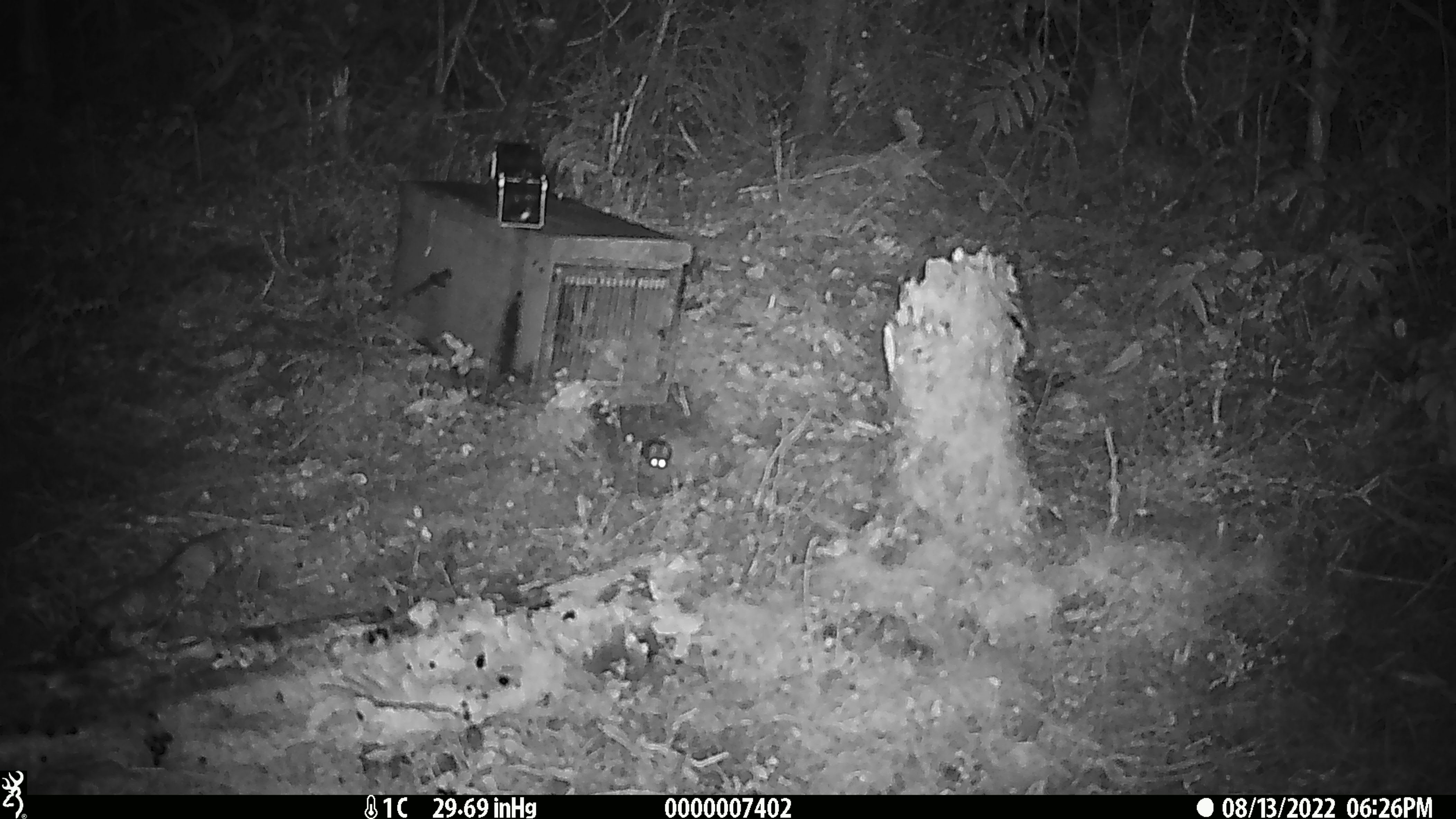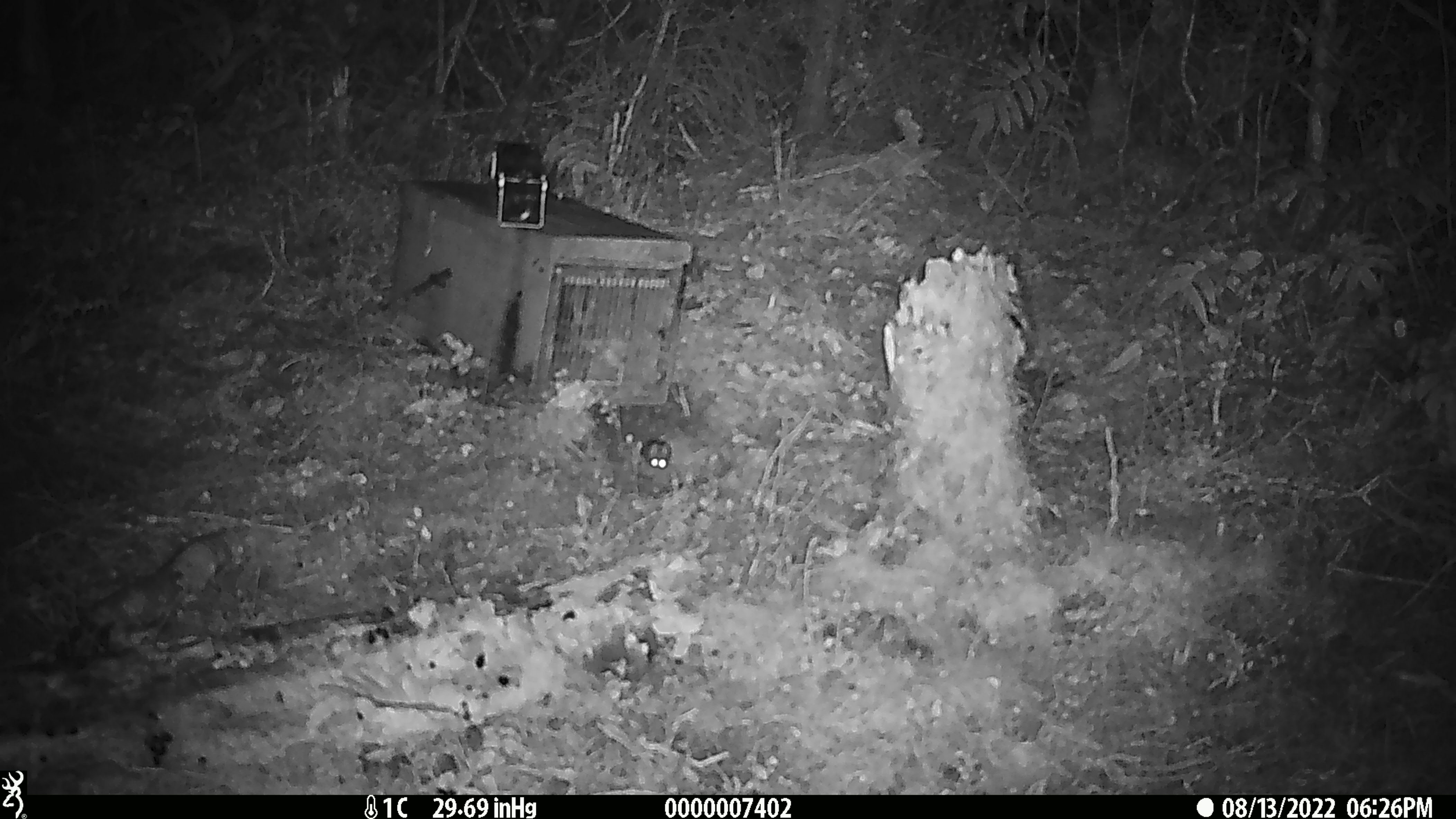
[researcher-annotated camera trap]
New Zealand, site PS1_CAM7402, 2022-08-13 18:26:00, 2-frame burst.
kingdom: Animalia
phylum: Chordata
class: Mammalia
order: Rodentia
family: Muridae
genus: Mus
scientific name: Mus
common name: mouse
Mouse (Mus).